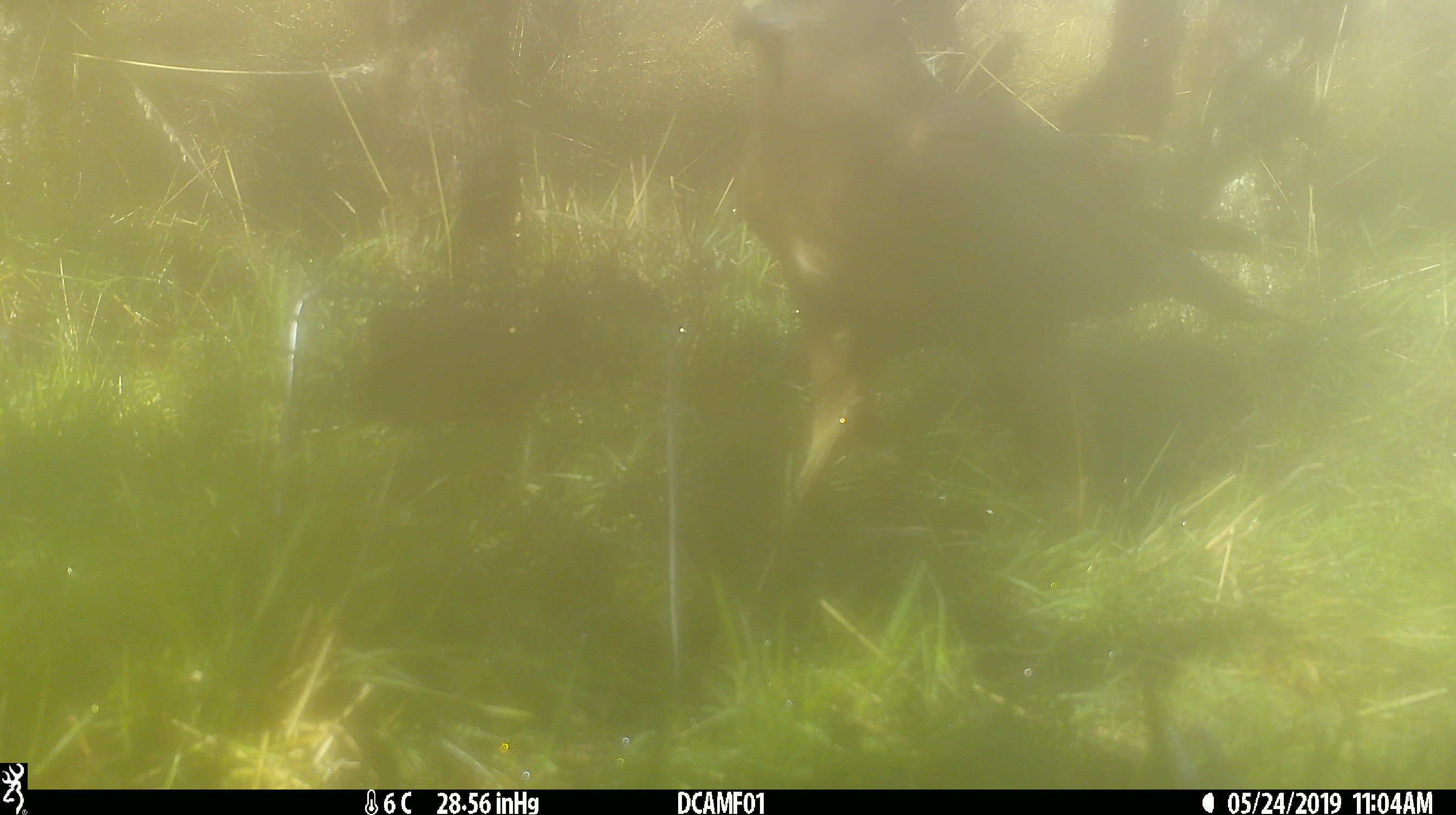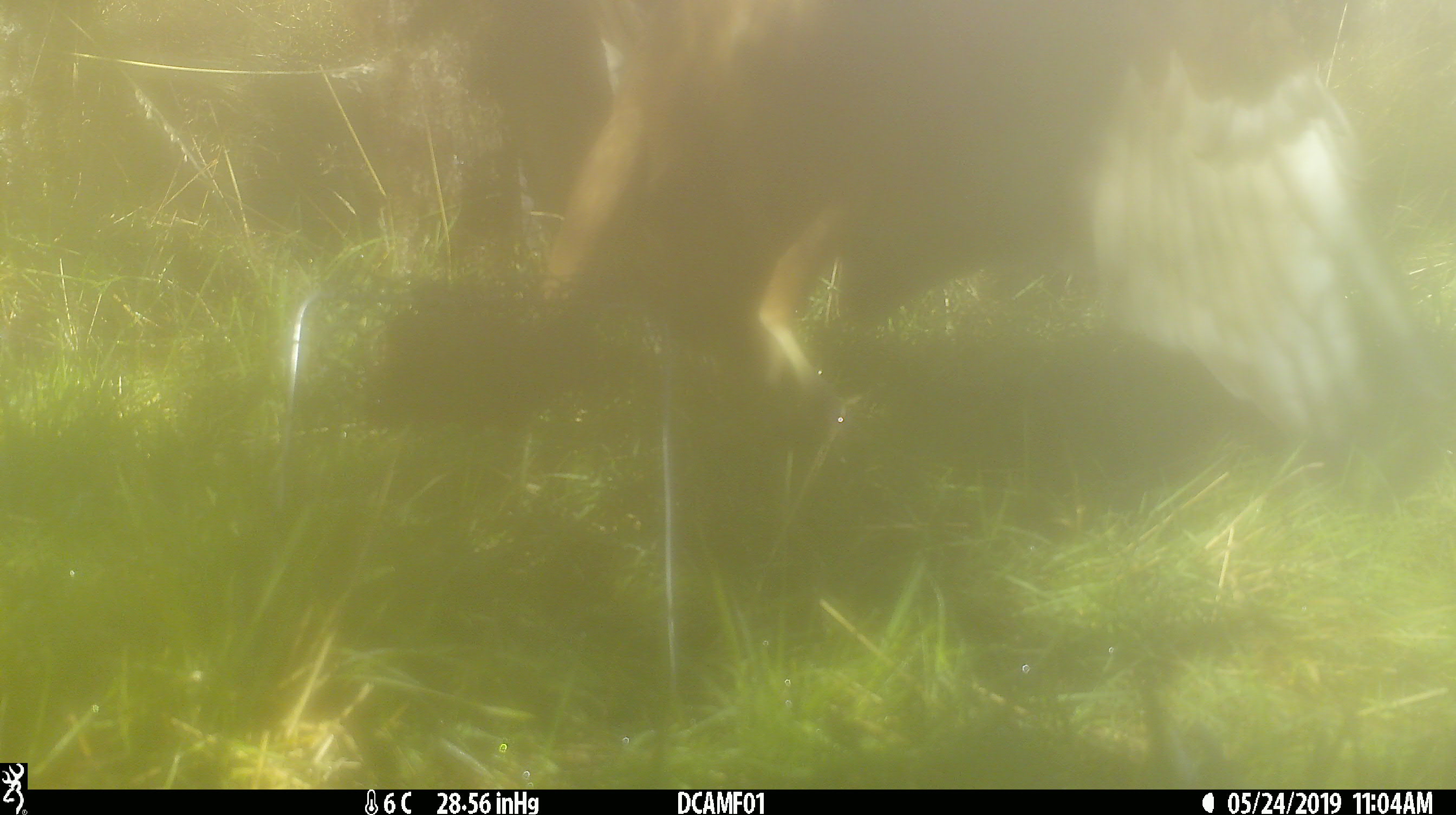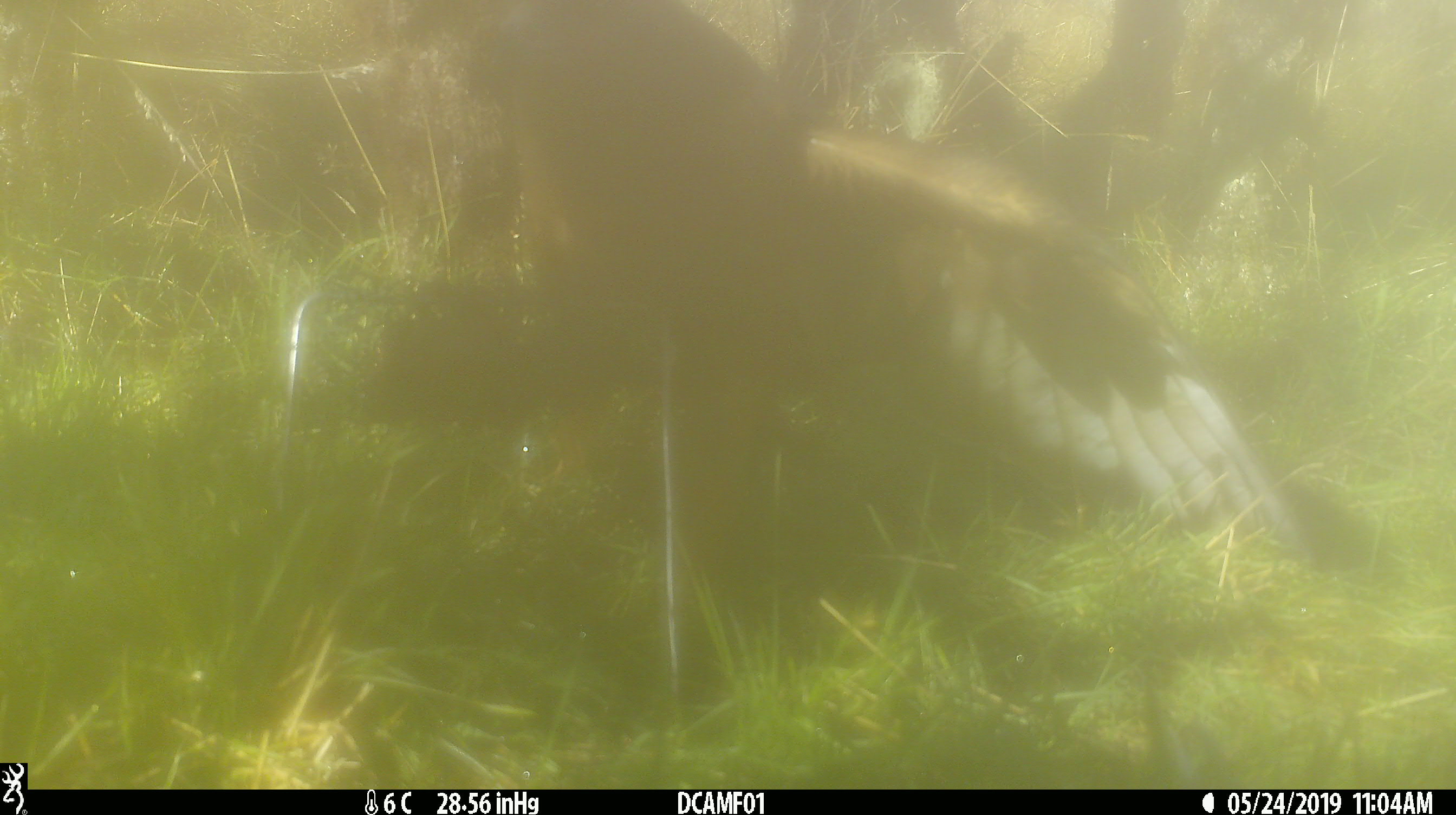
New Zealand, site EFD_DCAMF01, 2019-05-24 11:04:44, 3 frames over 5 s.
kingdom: Animalia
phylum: Chordata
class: Aves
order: Accipitriformes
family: Accipitridae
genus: Circus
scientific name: Circus approximans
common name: swamp harrier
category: harrier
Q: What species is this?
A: Harrier (swamp harrier) (Circus approximans).